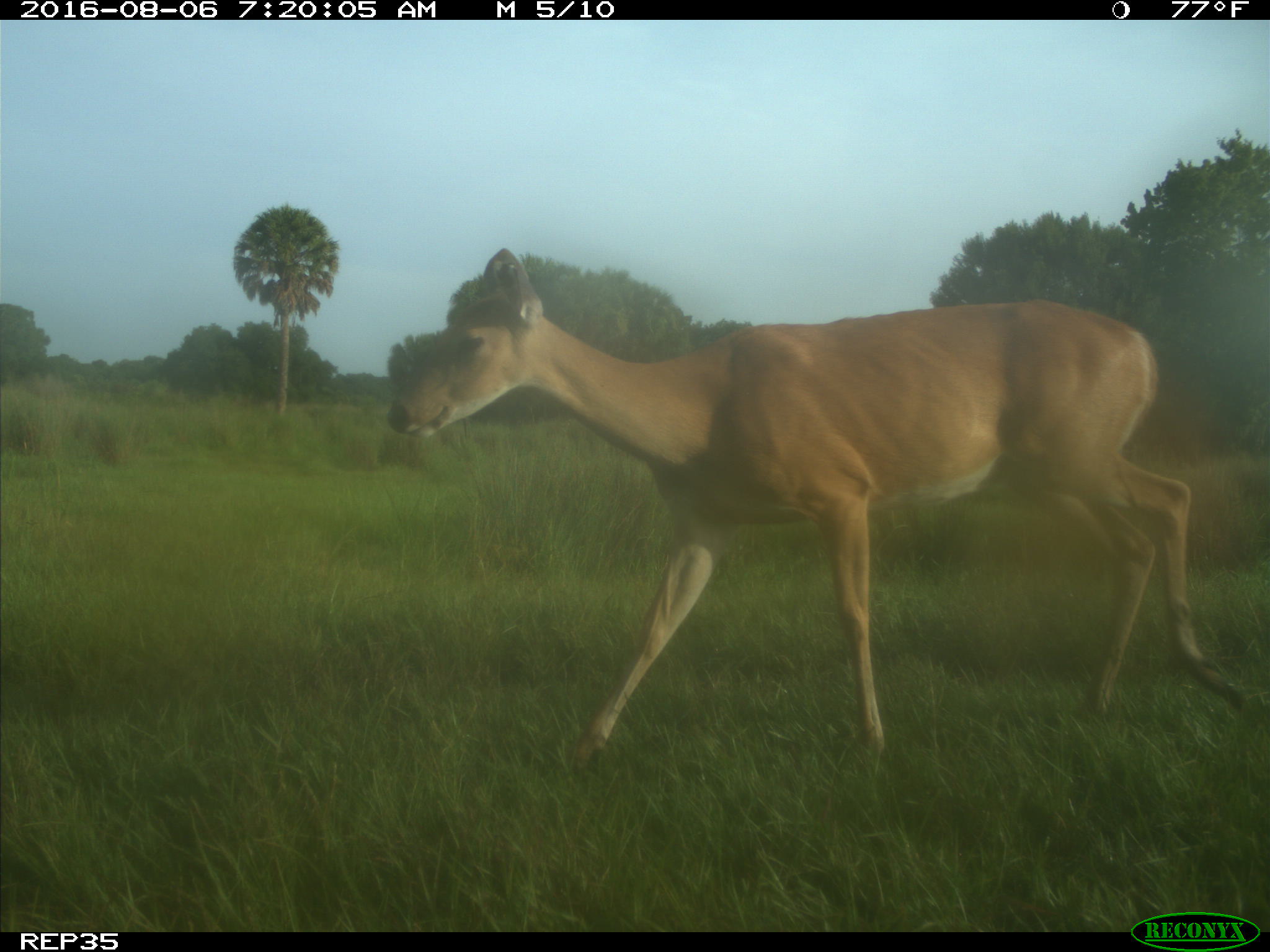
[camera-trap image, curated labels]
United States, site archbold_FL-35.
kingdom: Animalia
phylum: Chordata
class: Mammalia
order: Artiodactyla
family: Cervidae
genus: Odocoileus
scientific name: Odocoileus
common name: deer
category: unidentified deer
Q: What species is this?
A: Unidentified deer (deer) (Odocoileus).